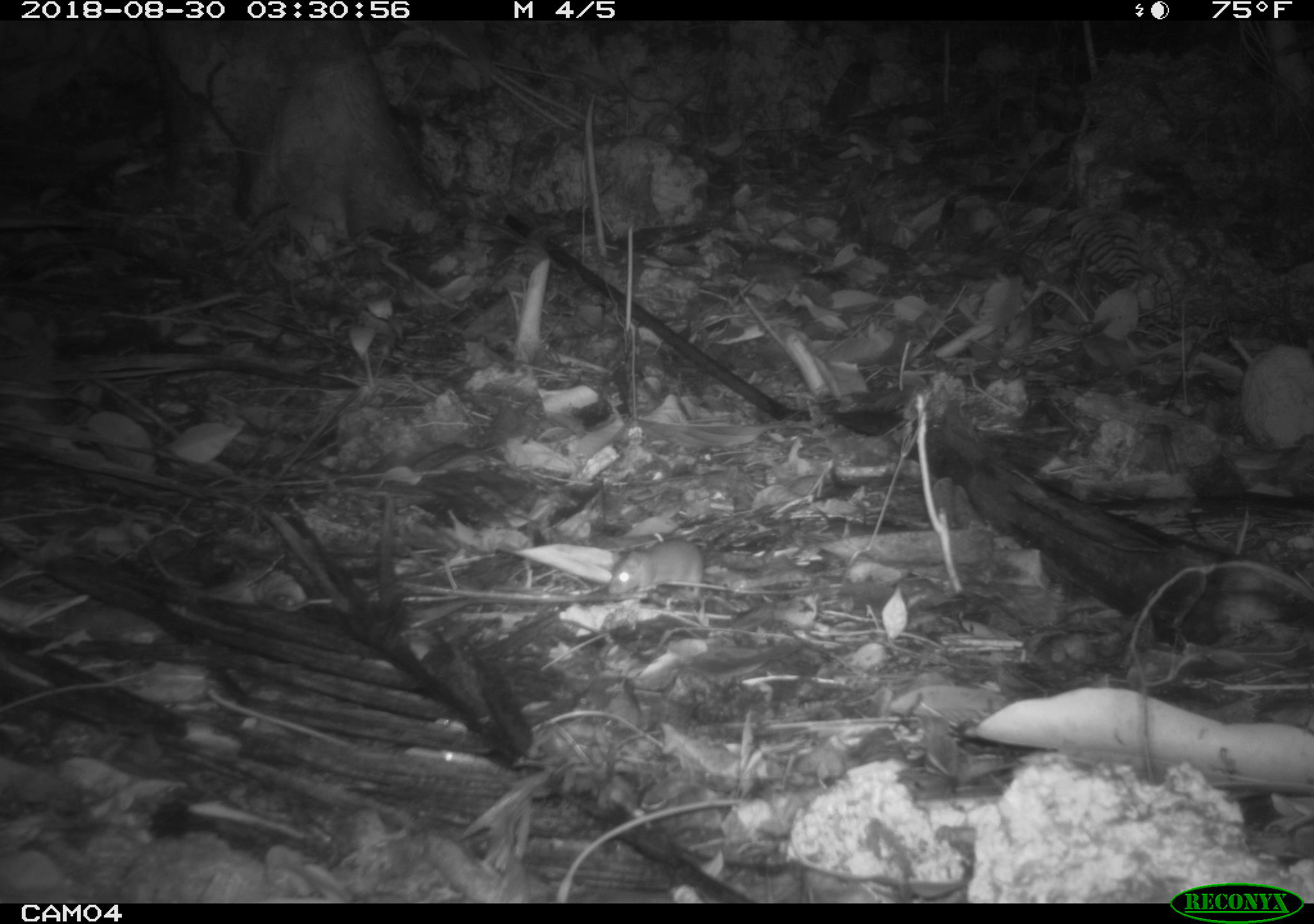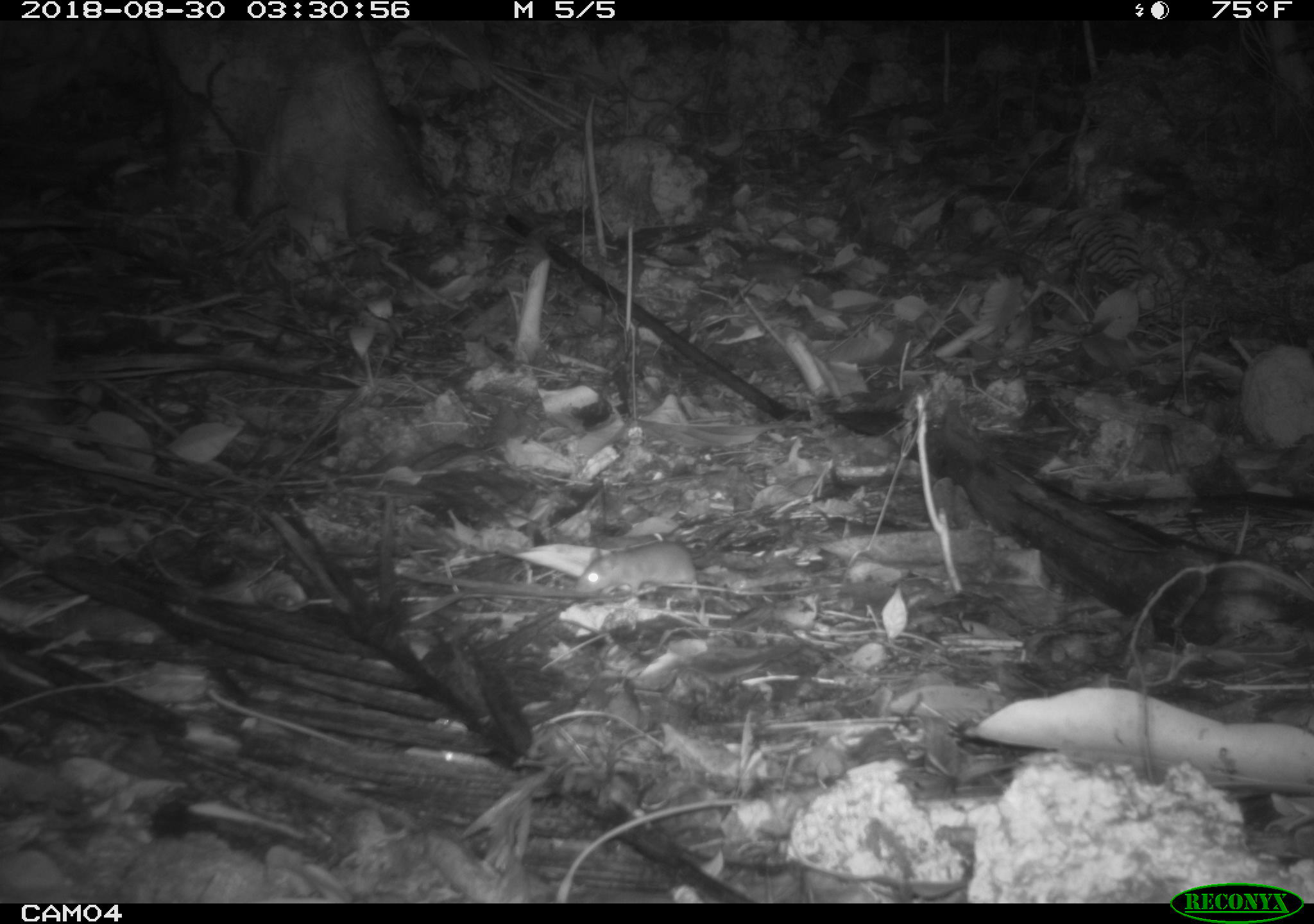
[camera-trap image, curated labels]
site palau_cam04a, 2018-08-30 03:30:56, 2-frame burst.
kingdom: Animalia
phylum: Chordata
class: Mammalia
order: Rodentia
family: Muridae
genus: Rattus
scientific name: Rattus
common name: rat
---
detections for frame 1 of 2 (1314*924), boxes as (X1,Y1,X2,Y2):
rat: (606,506,767,611)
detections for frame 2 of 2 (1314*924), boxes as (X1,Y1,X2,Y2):
rat: (569,537,719,601)